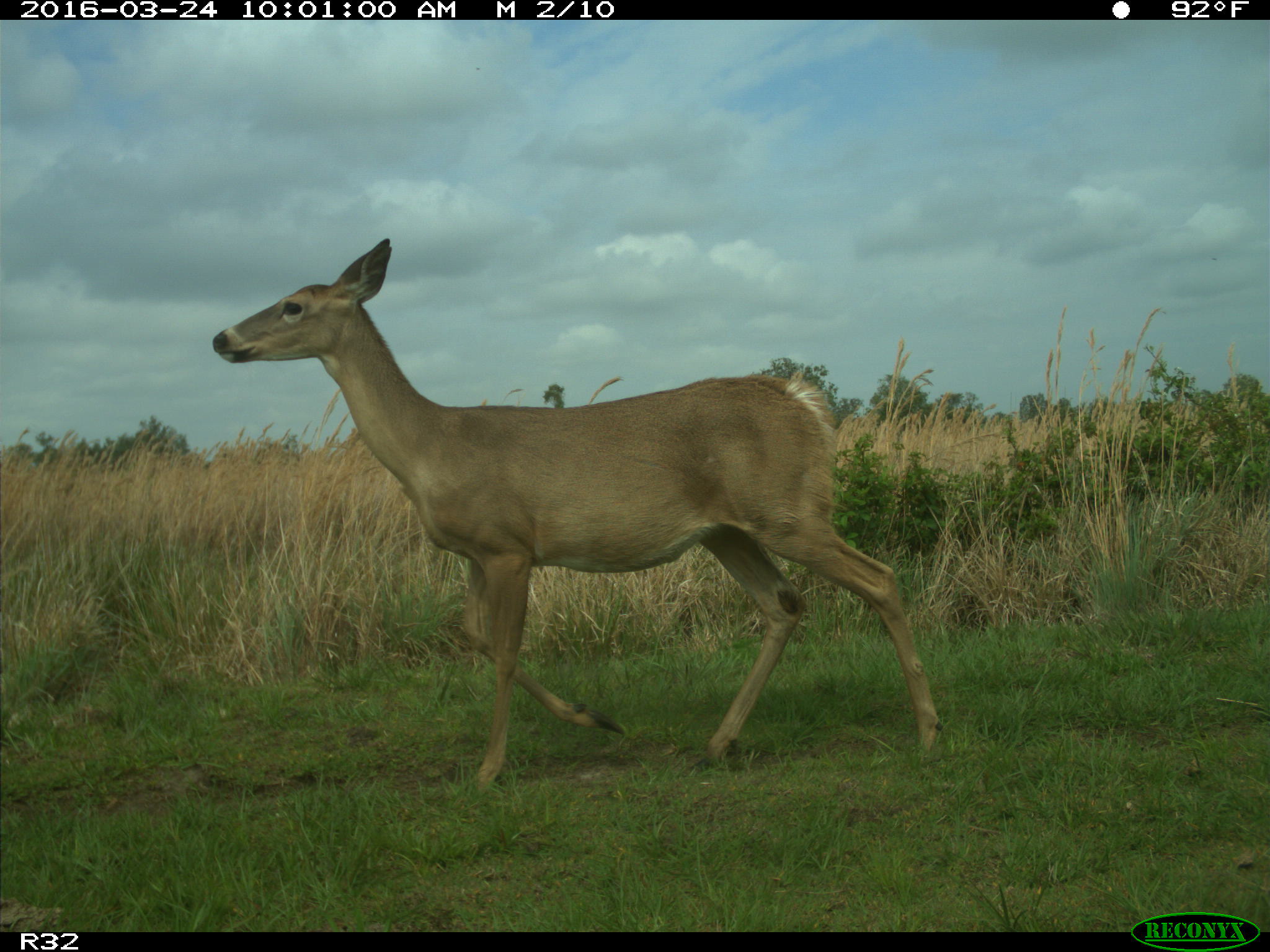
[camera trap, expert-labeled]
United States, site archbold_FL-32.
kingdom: Animalia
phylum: Chordata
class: Mammalia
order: Artiodactyla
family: Cervidae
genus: Odocoileus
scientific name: Odocoileus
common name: deer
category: unidentified deer